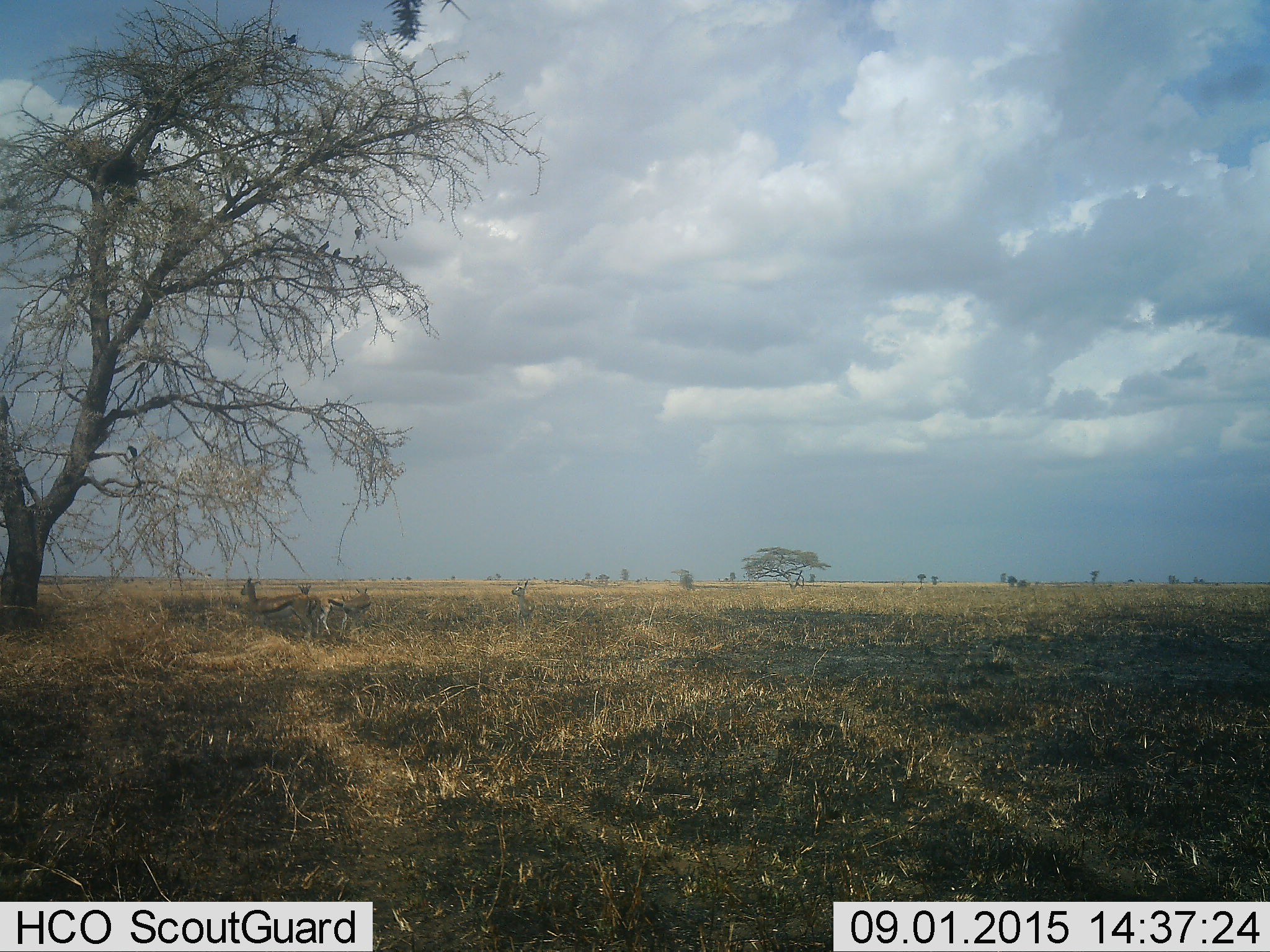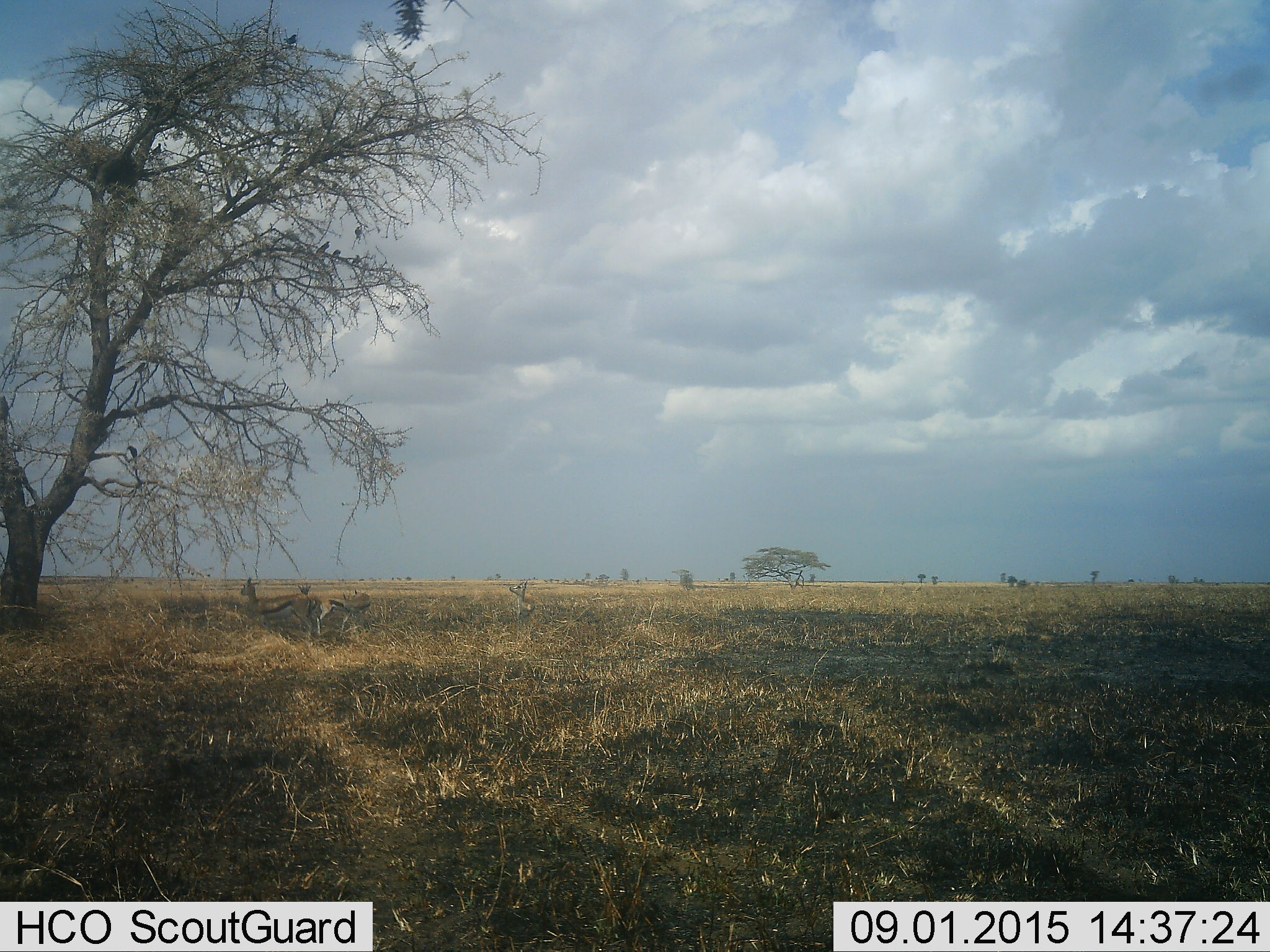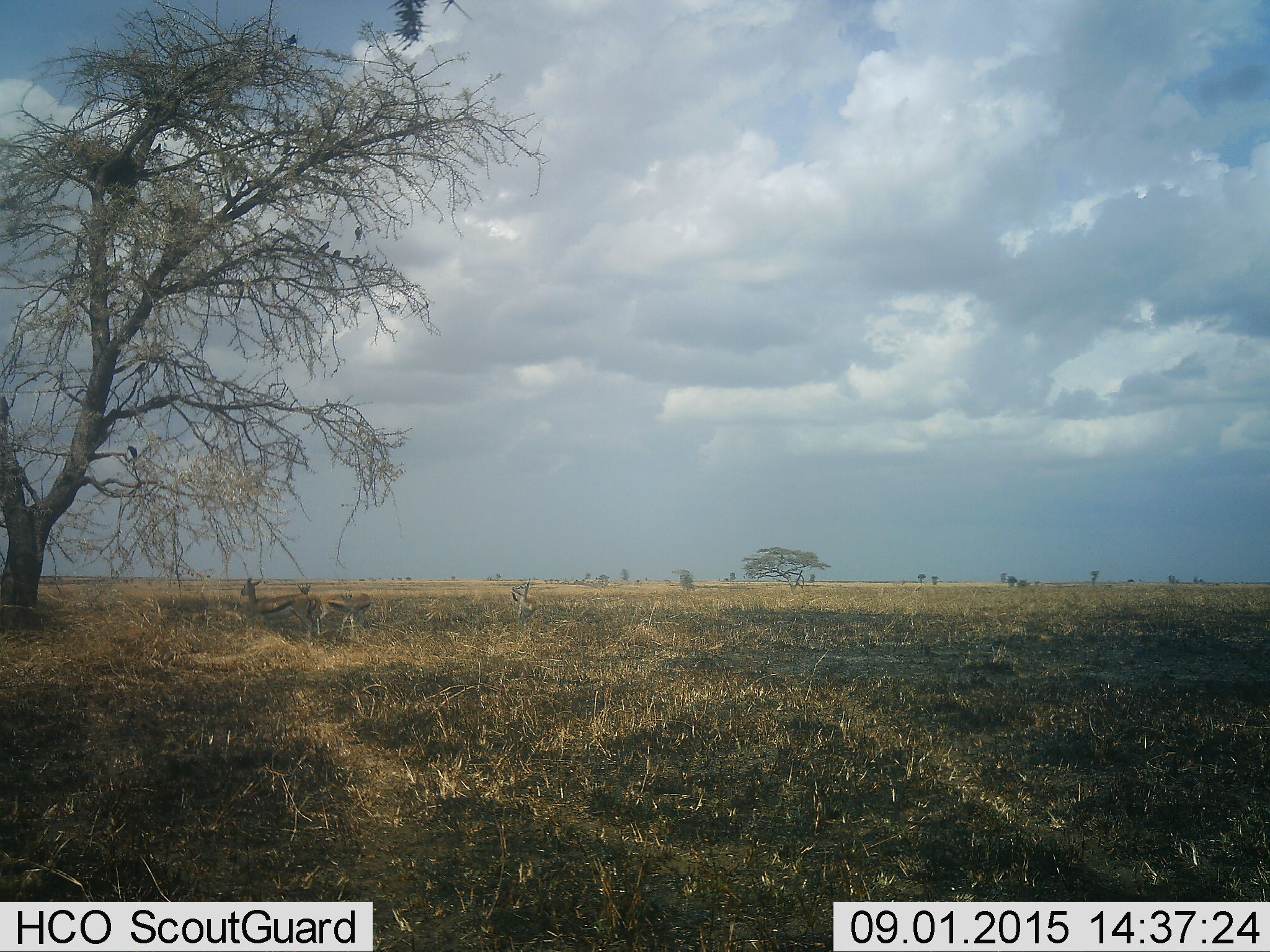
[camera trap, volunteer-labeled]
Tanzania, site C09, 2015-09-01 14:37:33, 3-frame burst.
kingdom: Animalia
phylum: Chordata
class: Mammalia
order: Artiodactyla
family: Bovidae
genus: Eudorcas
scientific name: Eudorcas thomsonii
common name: thomson's gazelle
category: gazellethomsons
Gazellethomsons (thomson's gazelle) (Eudorcas thomsonii), count 4. Behavior (volunteer vote fractions): standing 100%, resting 0%, moving 14%, interacting 7%. Young present (vote fraction): 7%. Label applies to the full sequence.